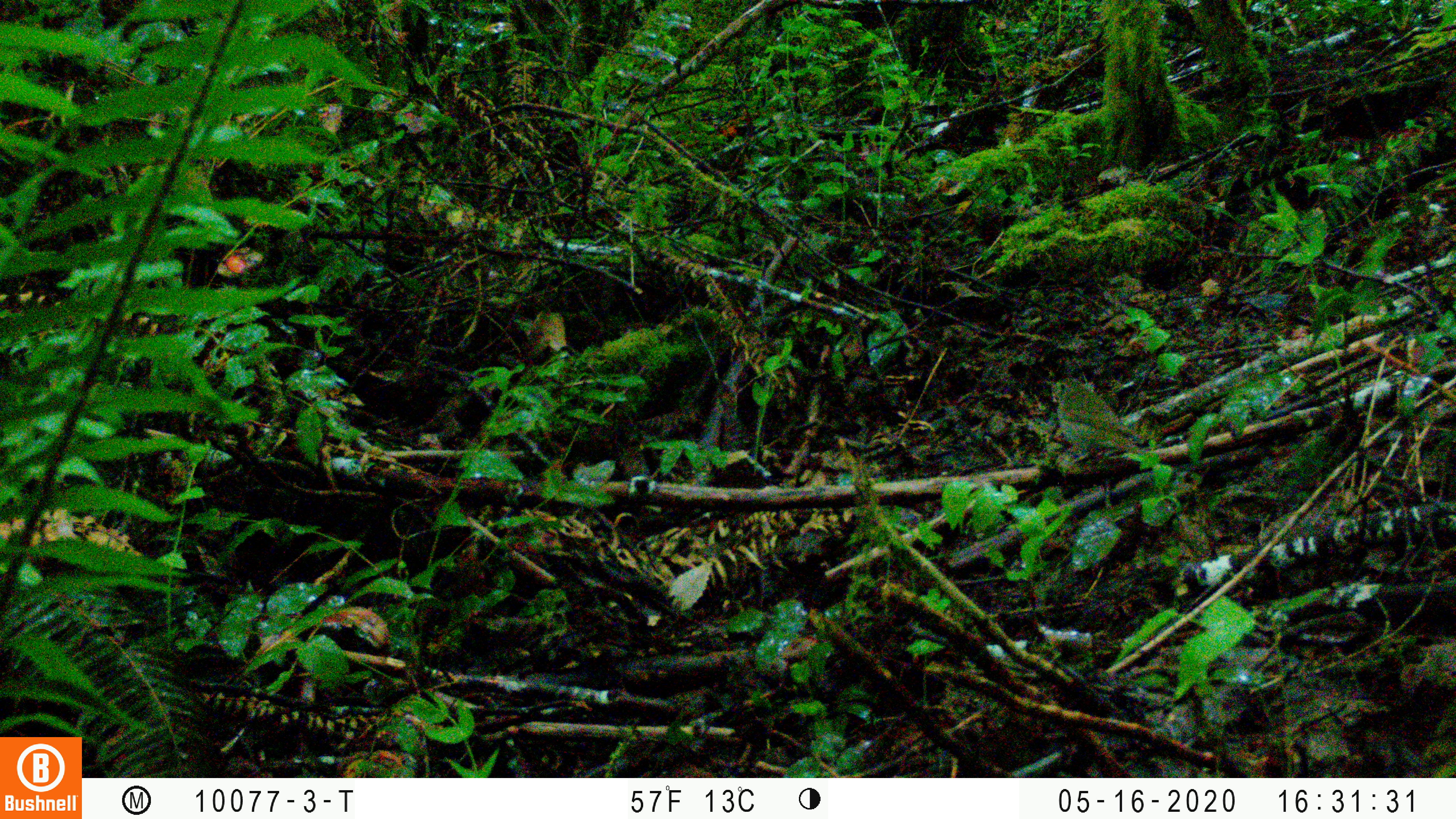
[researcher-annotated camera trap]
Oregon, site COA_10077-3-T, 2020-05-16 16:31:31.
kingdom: Animalia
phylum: Chordata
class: Aves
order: Passeriformes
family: Turdidae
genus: Catharus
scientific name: Catharus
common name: brown thrushes and nightingale-thrushes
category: catharus species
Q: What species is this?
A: Catharus species (brown thrushes and nightingale-thrushes) (Catharus).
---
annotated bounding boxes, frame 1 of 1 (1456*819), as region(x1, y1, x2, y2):
catharus species: region(1036, 365, 1176, 489)